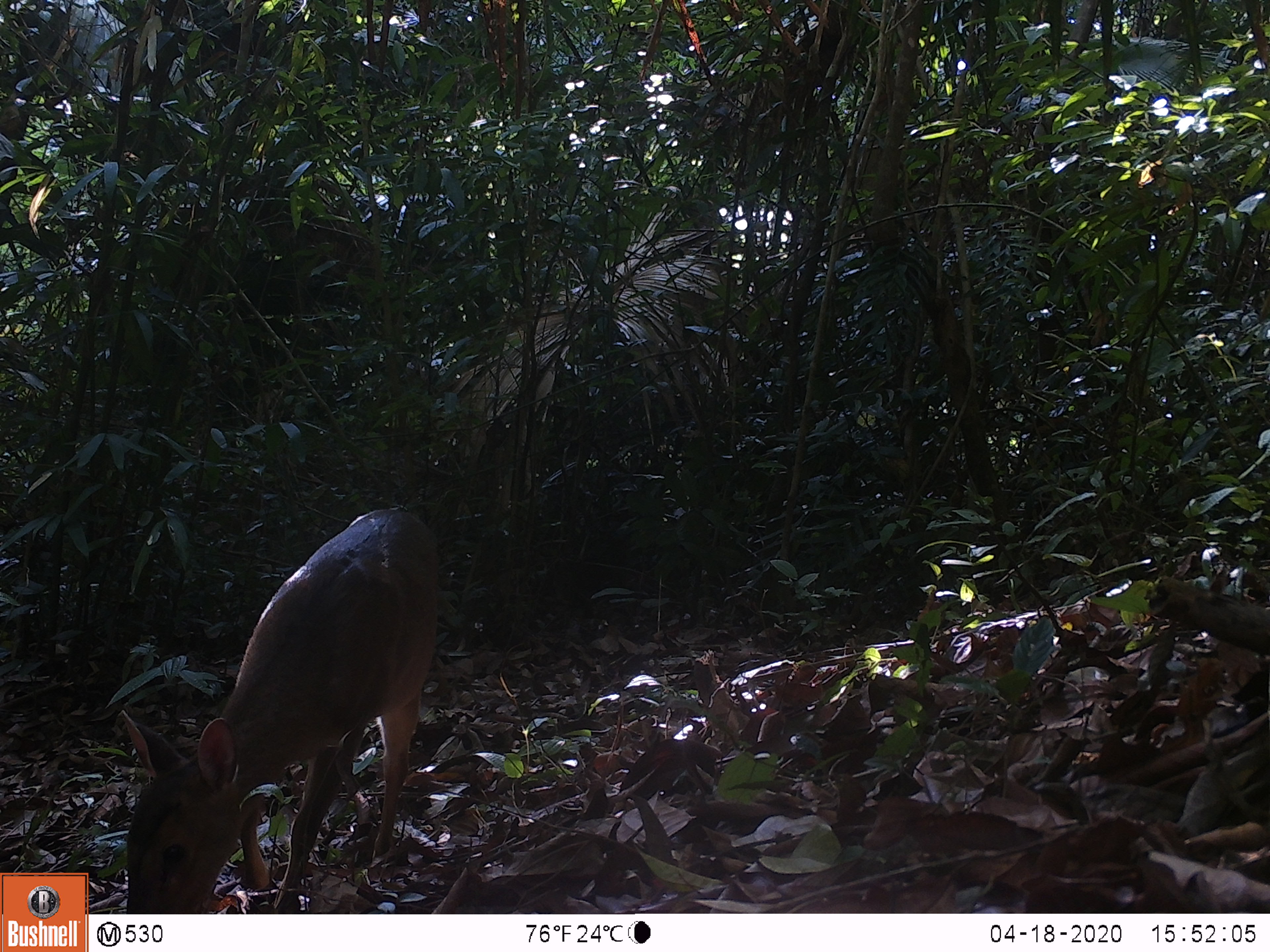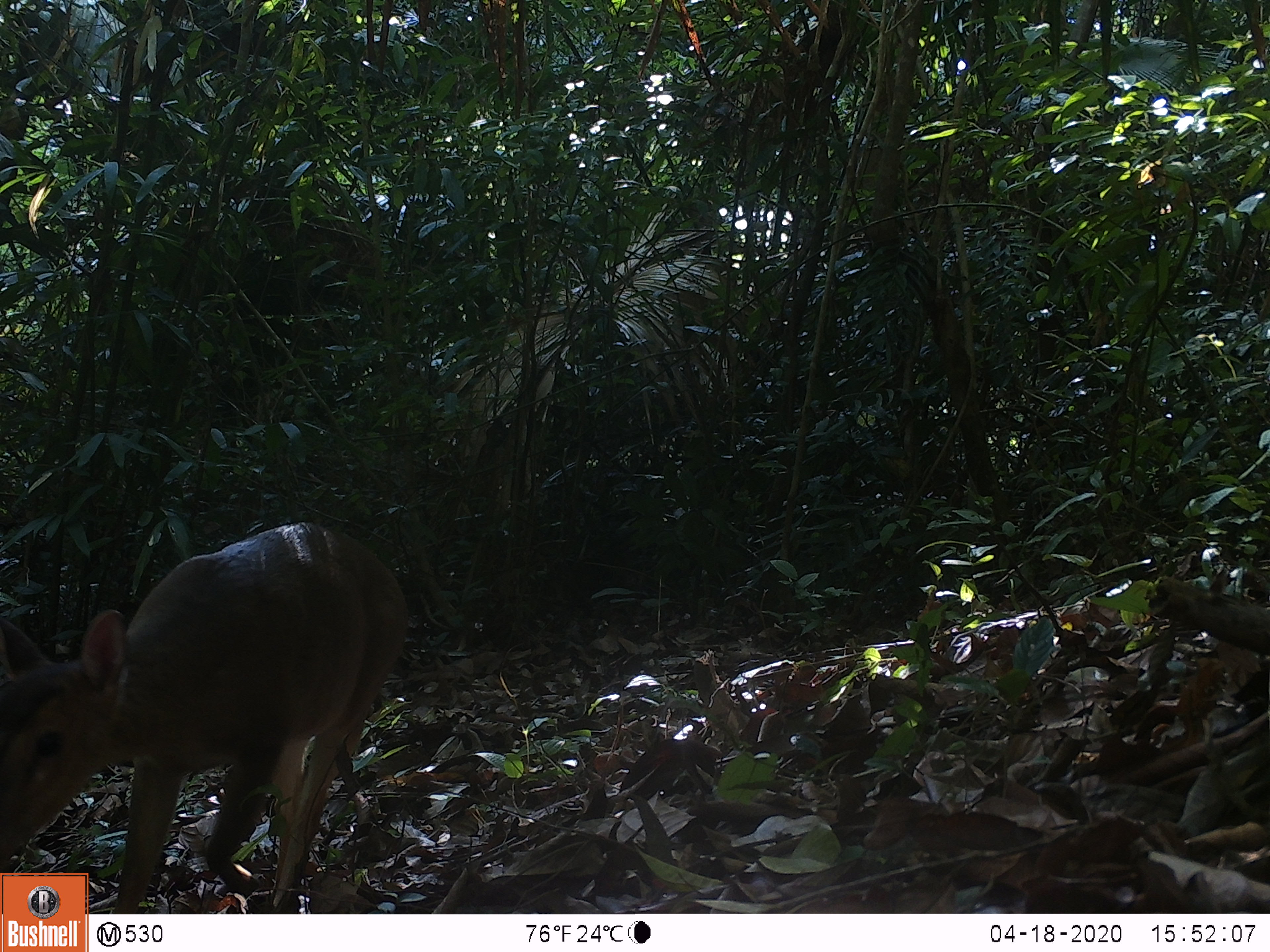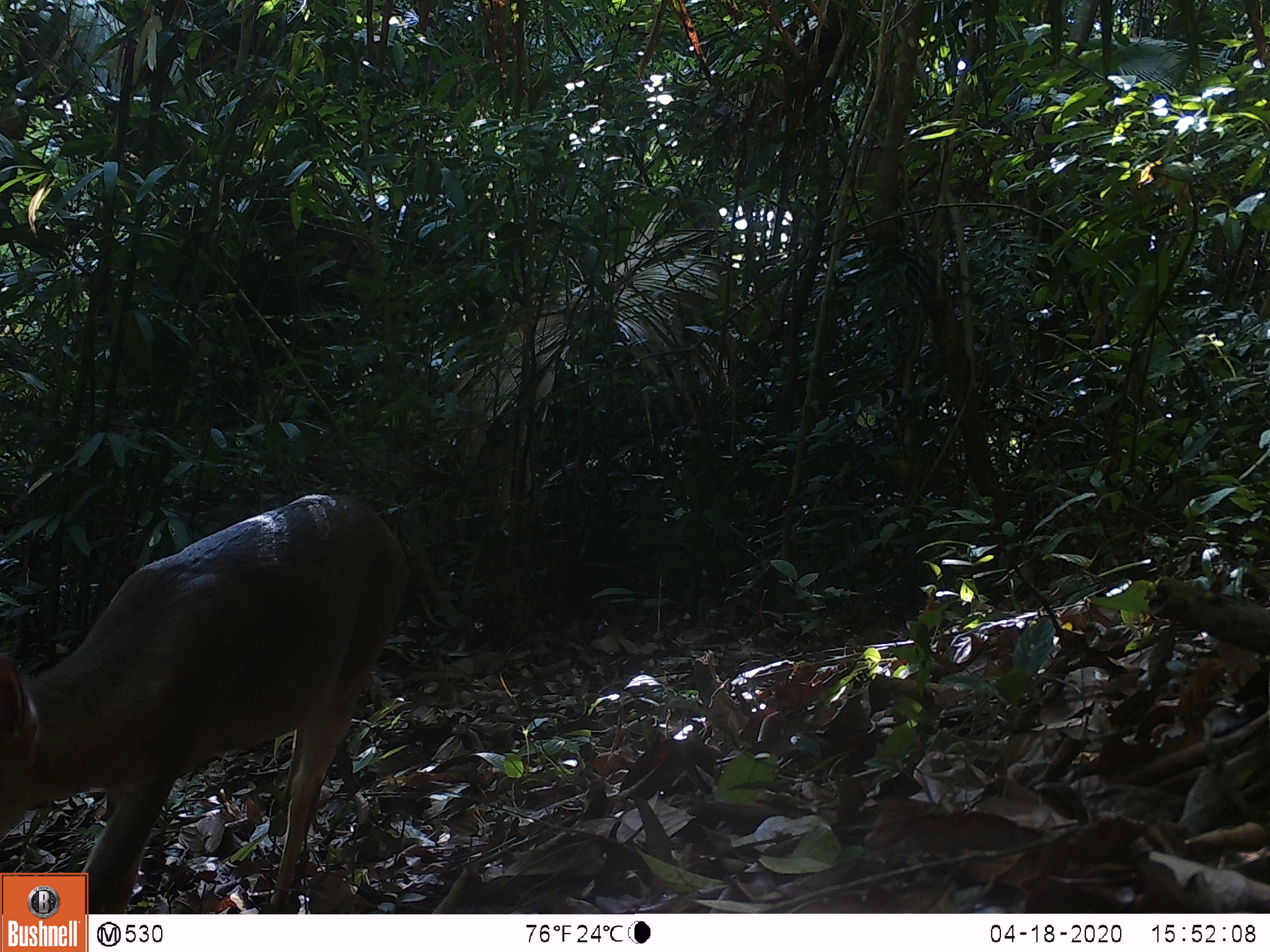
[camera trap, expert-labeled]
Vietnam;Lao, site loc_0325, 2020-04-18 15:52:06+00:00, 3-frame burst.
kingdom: Animalia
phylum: Chordata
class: Mammalia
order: Artiodactyla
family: Cervidae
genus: Muntiacus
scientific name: Muntiacus vuquangensis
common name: large-antlered muntjac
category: large antlered muntjac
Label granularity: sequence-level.